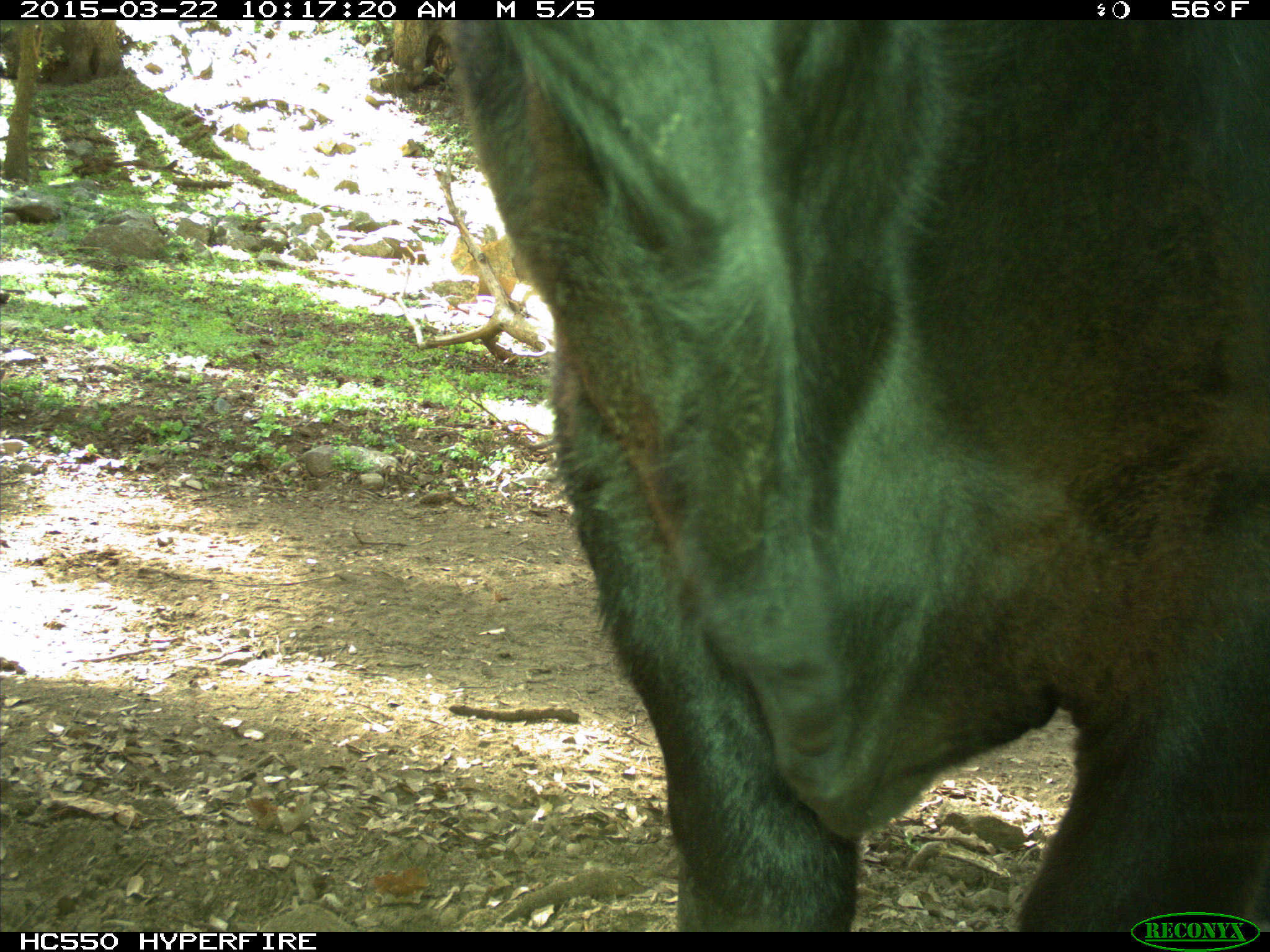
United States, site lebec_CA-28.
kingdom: Animalia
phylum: Chordata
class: Mammalia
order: Artiodactyla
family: Bovidae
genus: Bos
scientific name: Bos taurus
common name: domestic cow